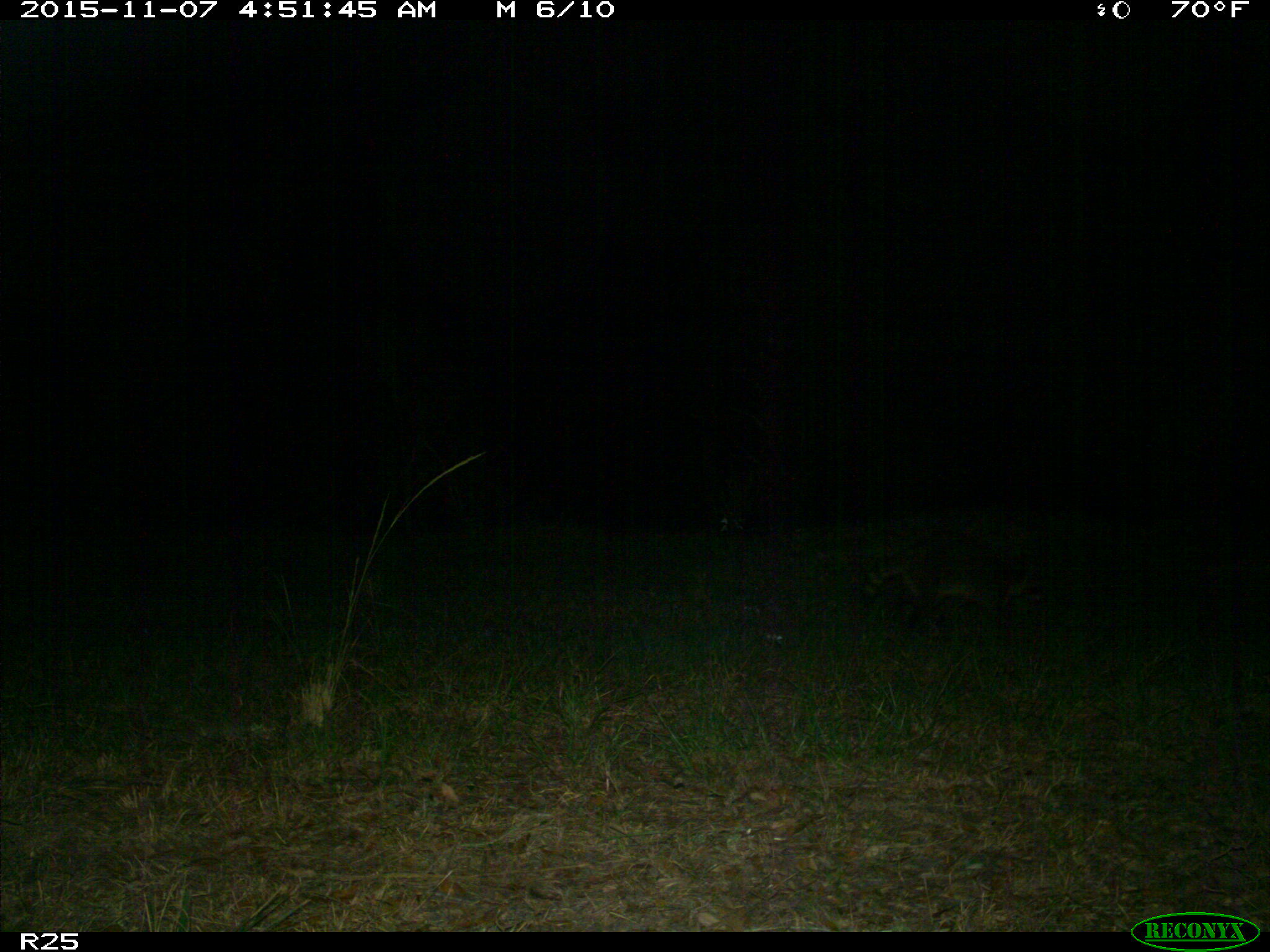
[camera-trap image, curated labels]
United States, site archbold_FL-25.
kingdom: Animalia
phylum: Chordata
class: Mammalia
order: Carnivora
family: Procyonidae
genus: Procyon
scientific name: Procyon lotor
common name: common raccoon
Procyon lotor (common raccoon).